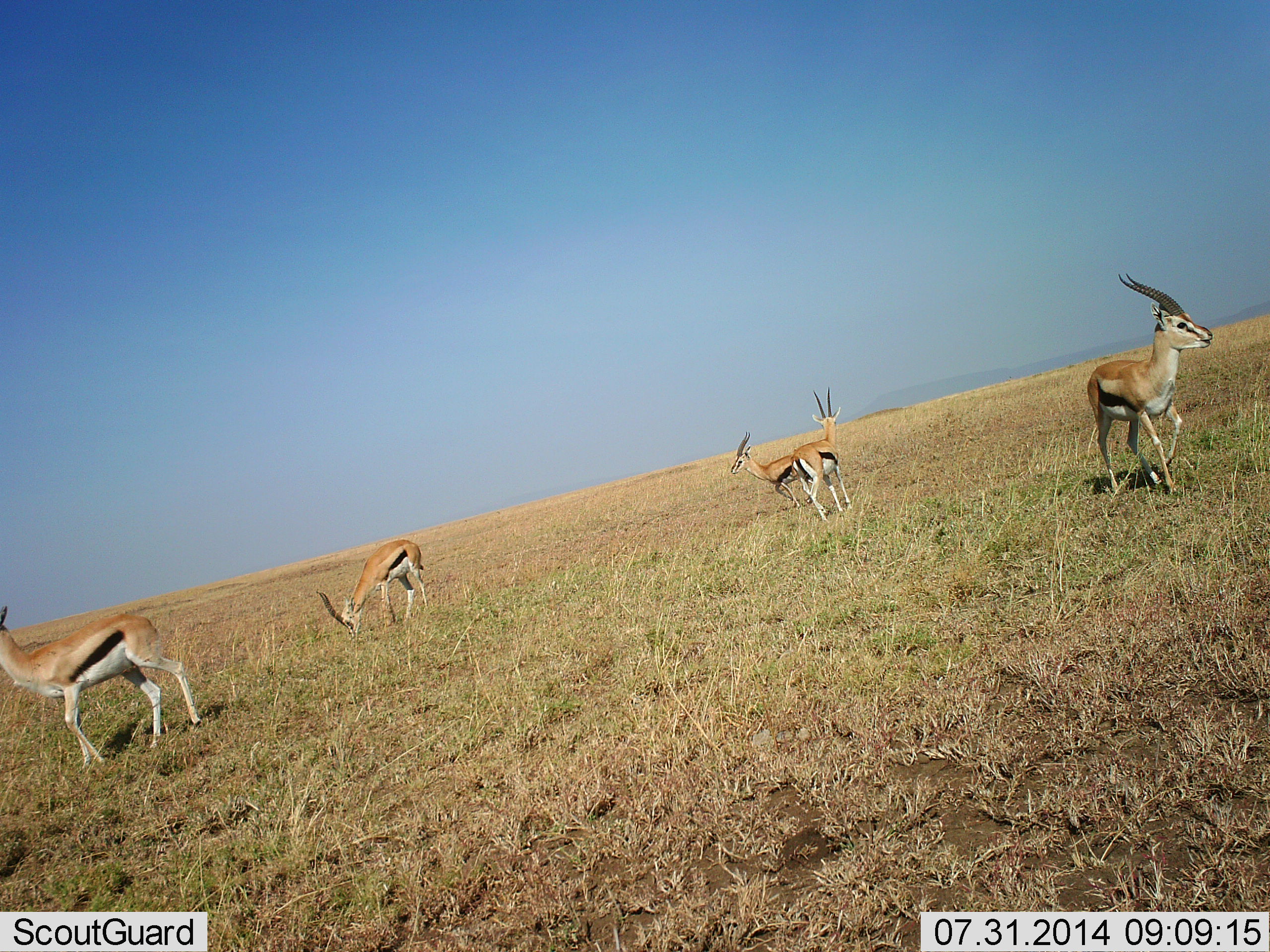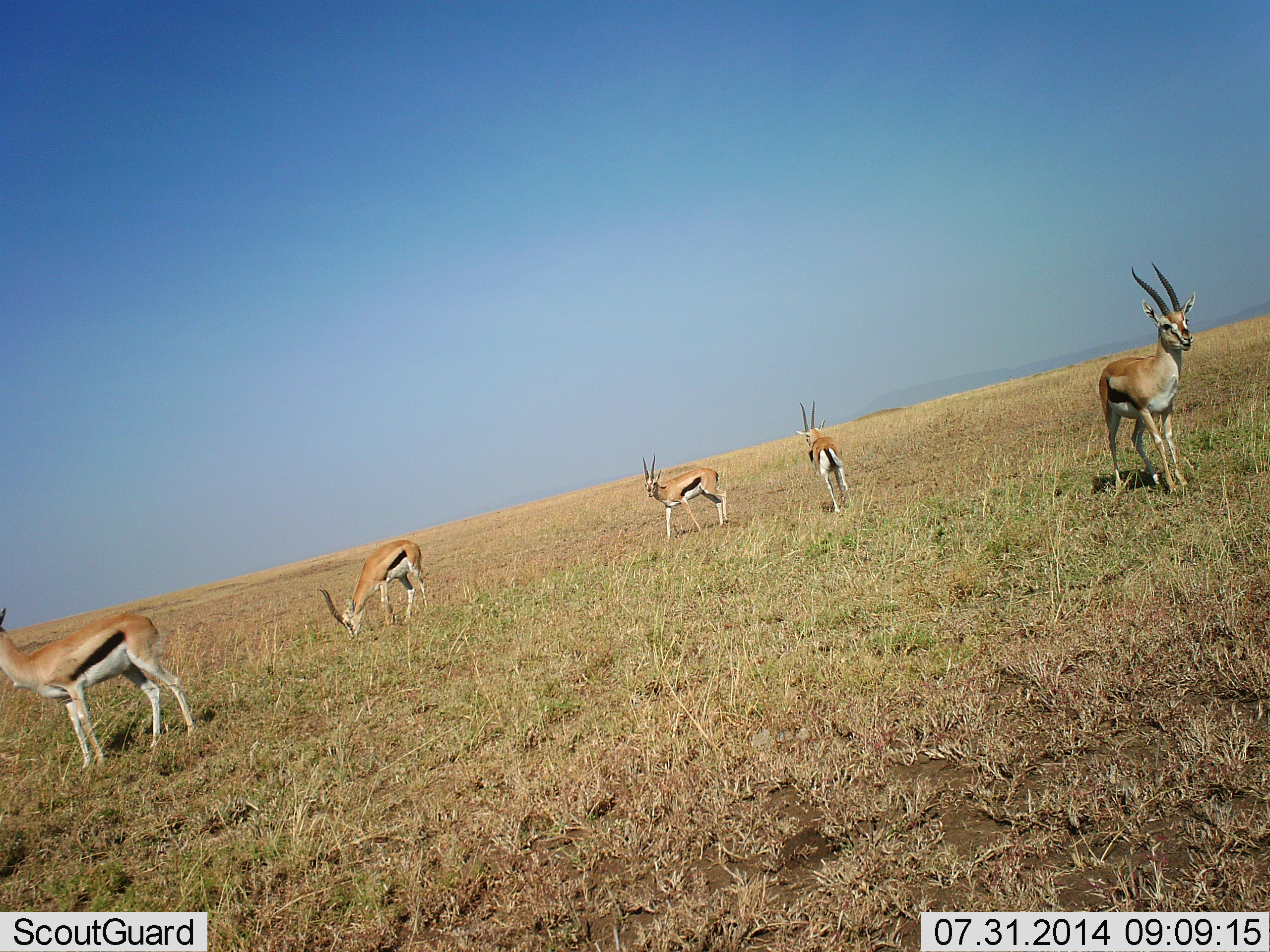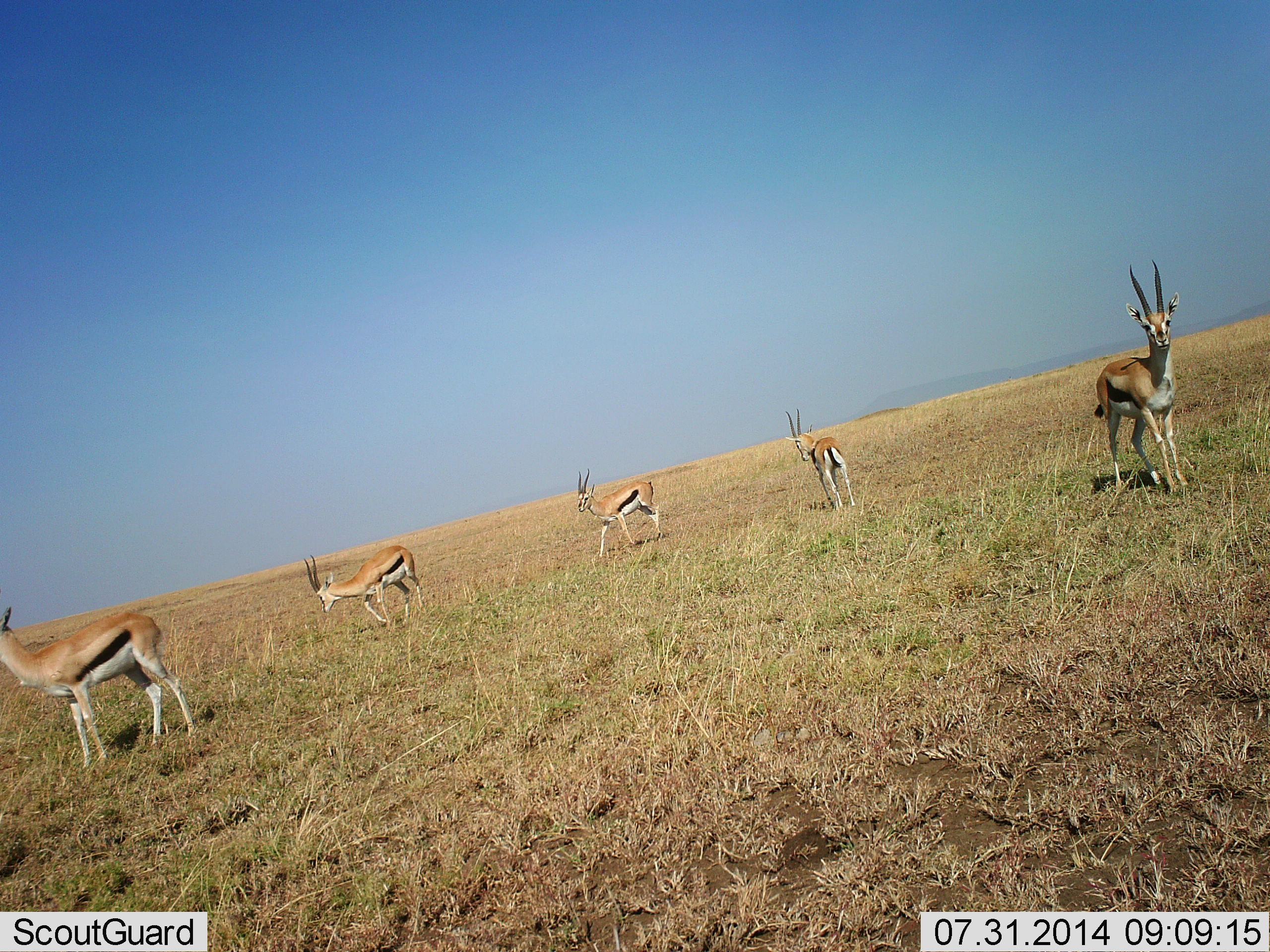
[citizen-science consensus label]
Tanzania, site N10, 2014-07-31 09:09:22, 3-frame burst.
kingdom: Animalia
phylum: Chordata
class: Mammalia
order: Artiodactyla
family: Bovidae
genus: Eudorcas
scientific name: Eudorcas thomsonii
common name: thomson's gazelle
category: gazellethomsons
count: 5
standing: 80%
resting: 0%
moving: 50%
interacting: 20%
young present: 0%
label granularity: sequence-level